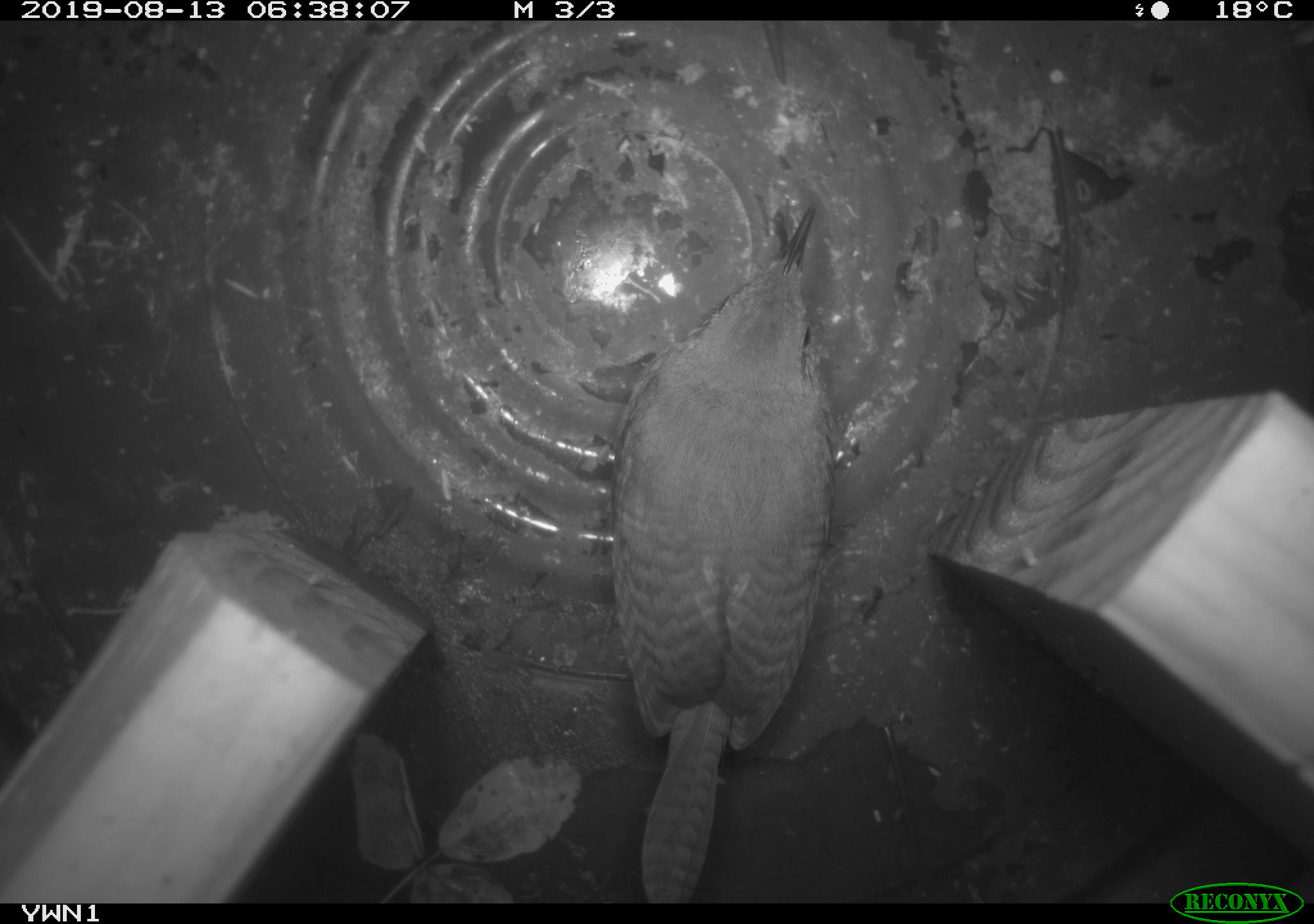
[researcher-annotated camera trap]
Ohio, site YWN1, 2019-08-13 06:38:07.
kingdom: Animalia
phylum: Chordata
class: Aves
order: Passeriformes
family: Troglodytidae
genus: Troglodytes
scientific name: Troglodytes aedon aedon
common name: northern house wren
Northern house wren (Troglodytes aedon aedon).